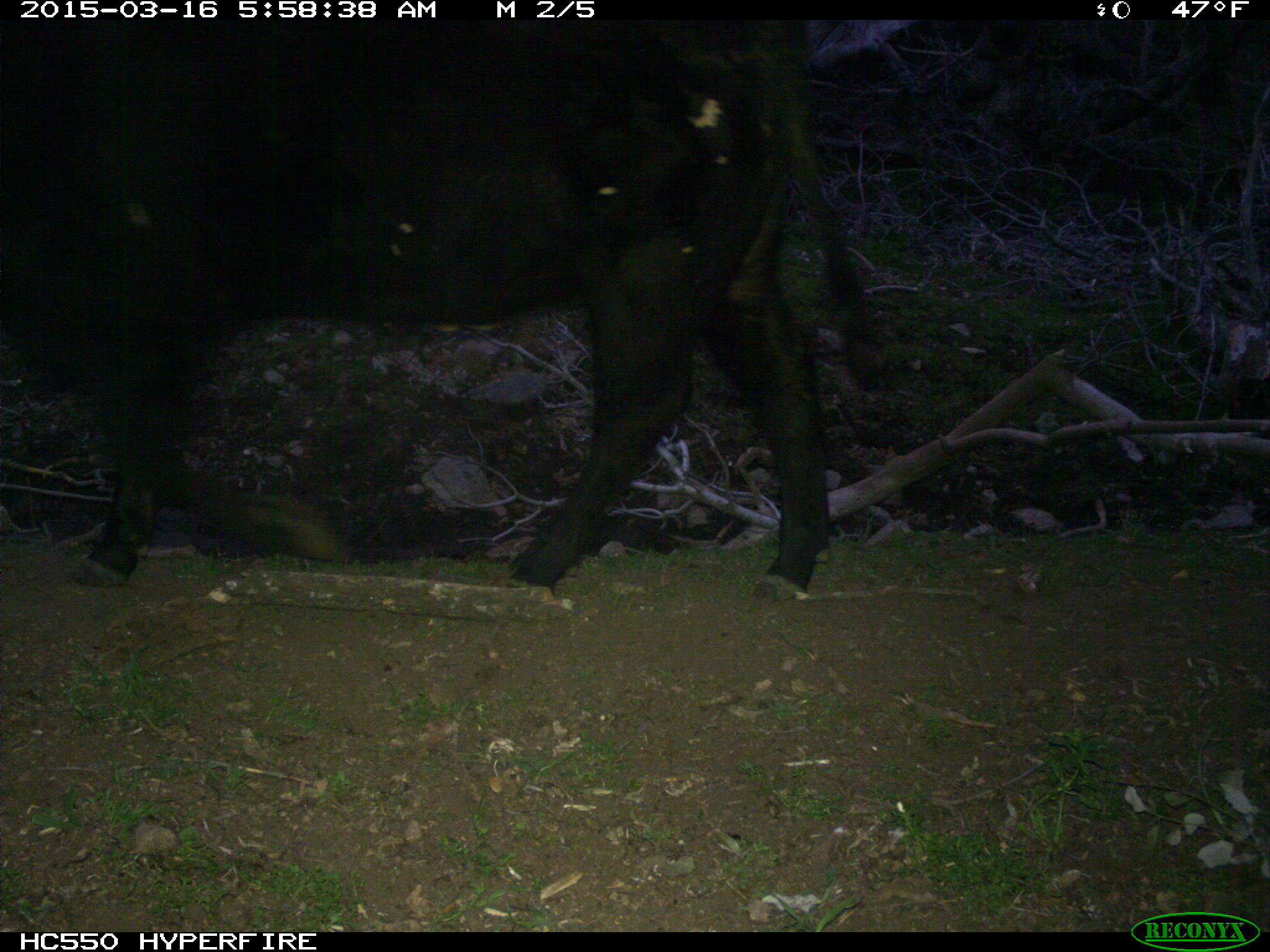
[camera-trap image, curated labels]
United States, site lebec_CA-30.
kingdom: Animalia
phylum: Chordata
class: Mammalia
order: Artiodactyla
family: Bovidae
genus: Bos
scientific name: Bos taurus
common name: domestic cow